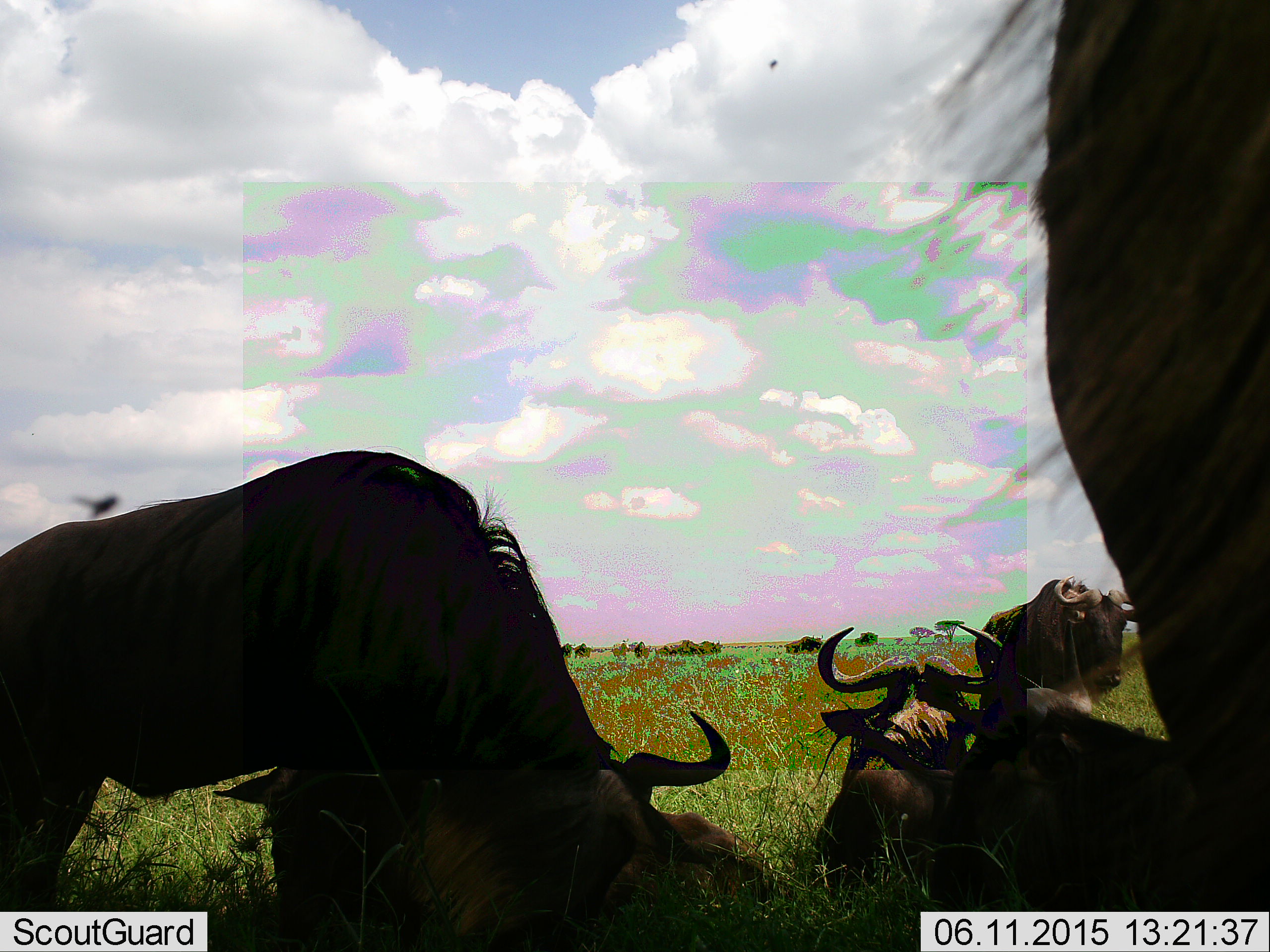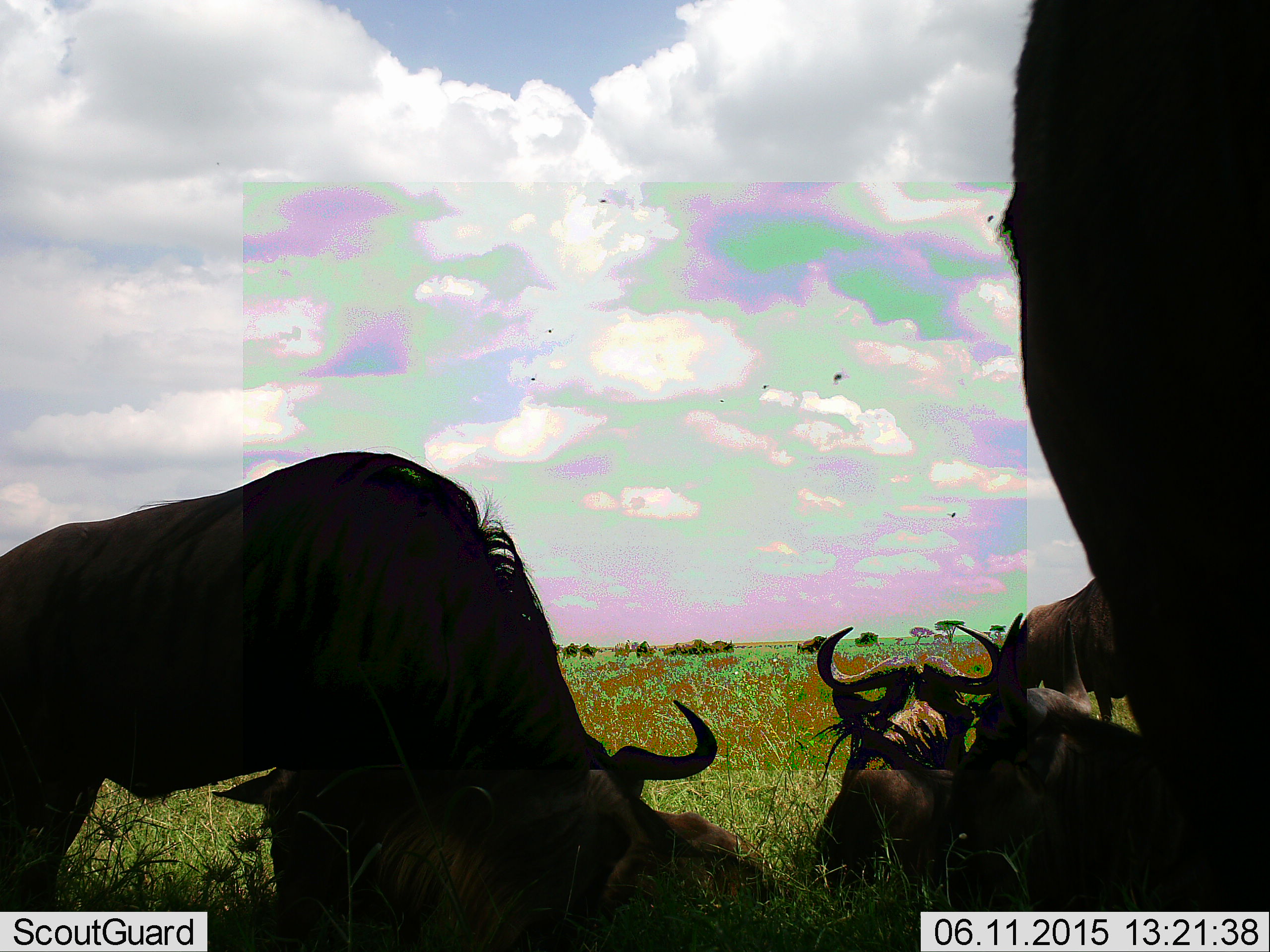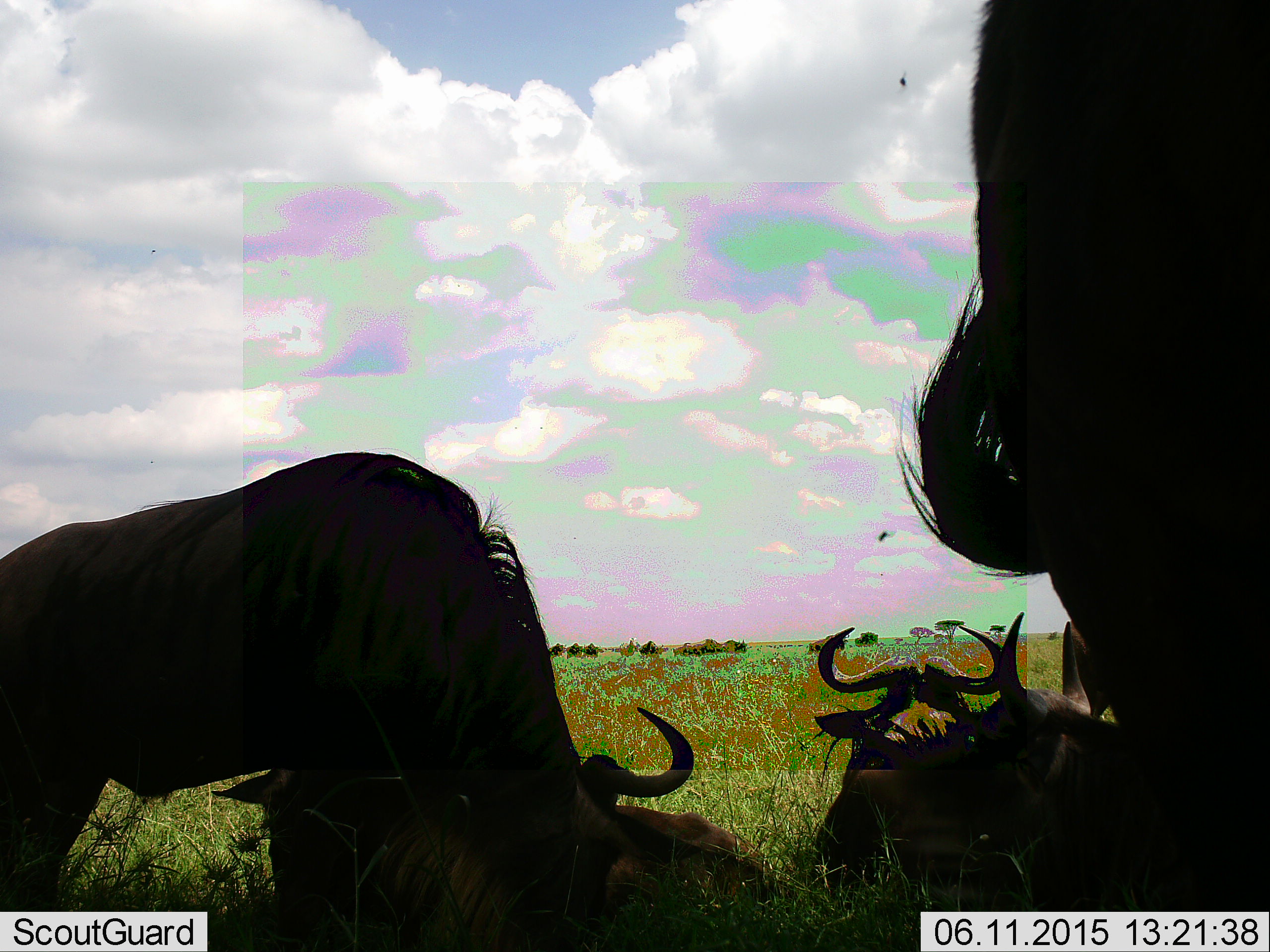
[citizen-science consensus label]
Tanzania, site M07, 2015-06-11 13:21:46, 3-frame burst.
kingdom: Animalia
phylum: Chordata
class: Mammalia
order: Artiodactyla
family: Bovidae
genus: Connochaetes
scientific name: Connochaetes taurinus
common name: blue wildebeest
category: wildebeest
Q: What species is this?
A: Wildebeest (blue wildebeest) (Connochaetes taurinus).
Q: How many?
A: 11-50.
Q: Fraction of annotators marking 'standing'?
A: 79%.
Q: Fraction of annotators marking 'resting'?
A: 100%.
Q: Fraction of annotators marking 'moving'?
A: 64%.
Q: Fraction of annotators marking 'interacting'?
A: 7%.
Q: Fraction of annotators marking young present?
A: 14%.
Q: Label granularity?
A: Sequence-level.